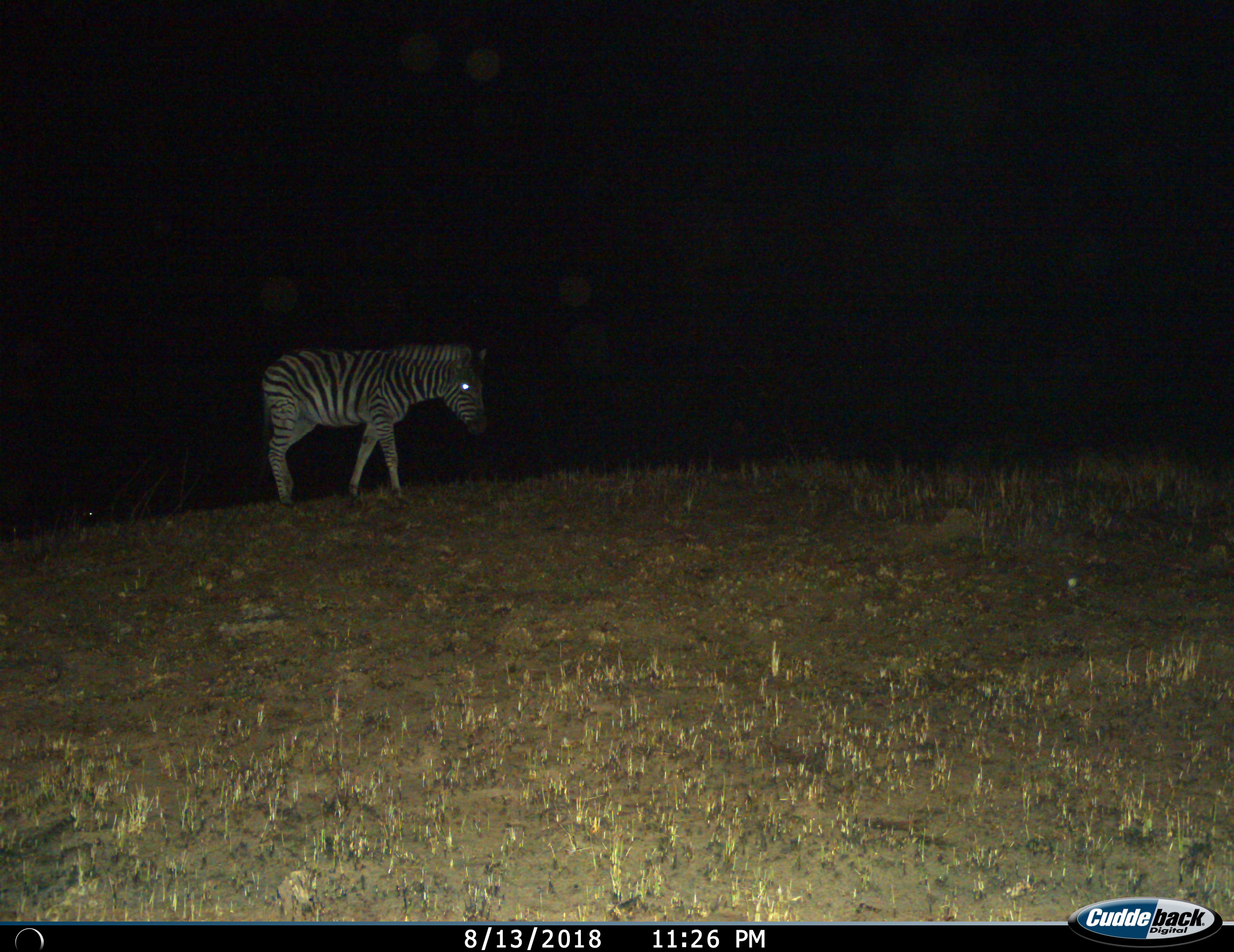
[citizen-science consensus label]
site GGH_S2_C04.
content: unidentified animal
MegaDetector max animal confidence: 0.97